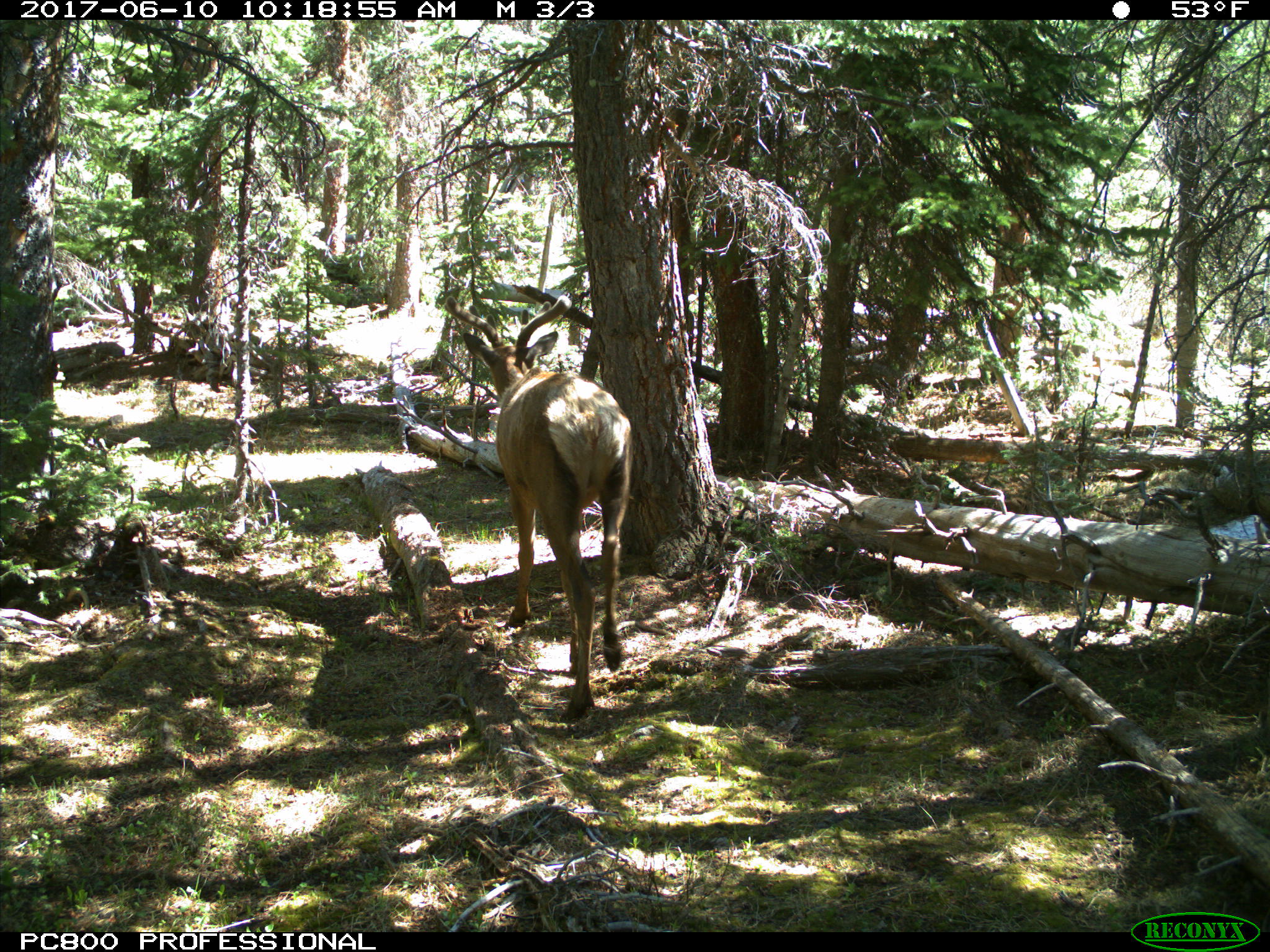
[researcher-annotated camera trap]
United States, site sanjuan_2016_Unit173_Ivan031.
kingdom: Animalia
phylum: Chordata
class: Mammalia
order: Artiodactyla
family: Cervidae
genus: Cervus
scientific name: Cervus elaphus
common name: red deer